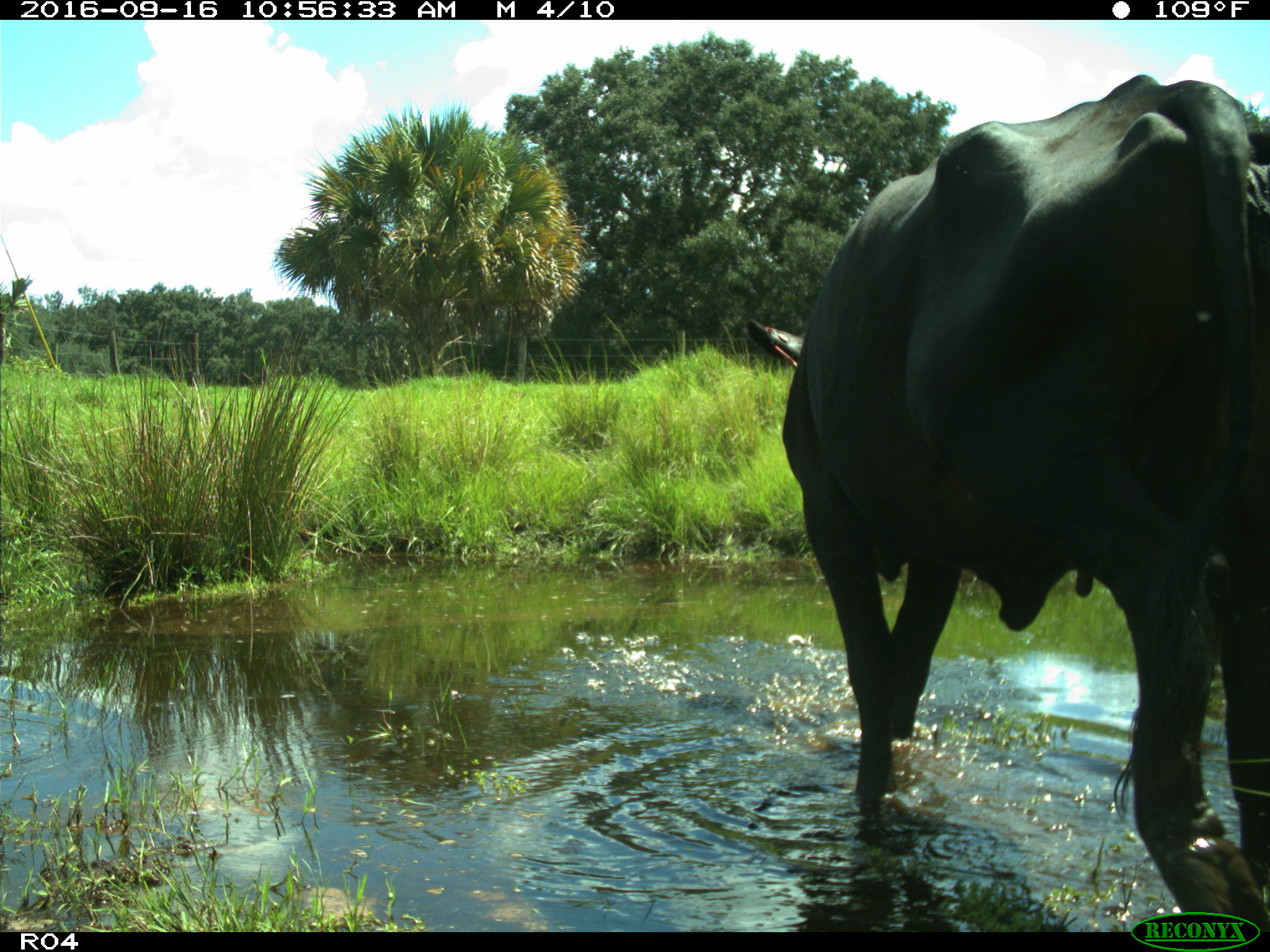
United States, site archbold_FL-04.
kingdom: Animalia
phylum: Chordata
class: Mammalia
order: Artiodactyla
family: Bovidae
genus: Bos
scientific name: Bos taurus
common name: domestic cow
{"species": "Bos taurus (domestic cow)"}